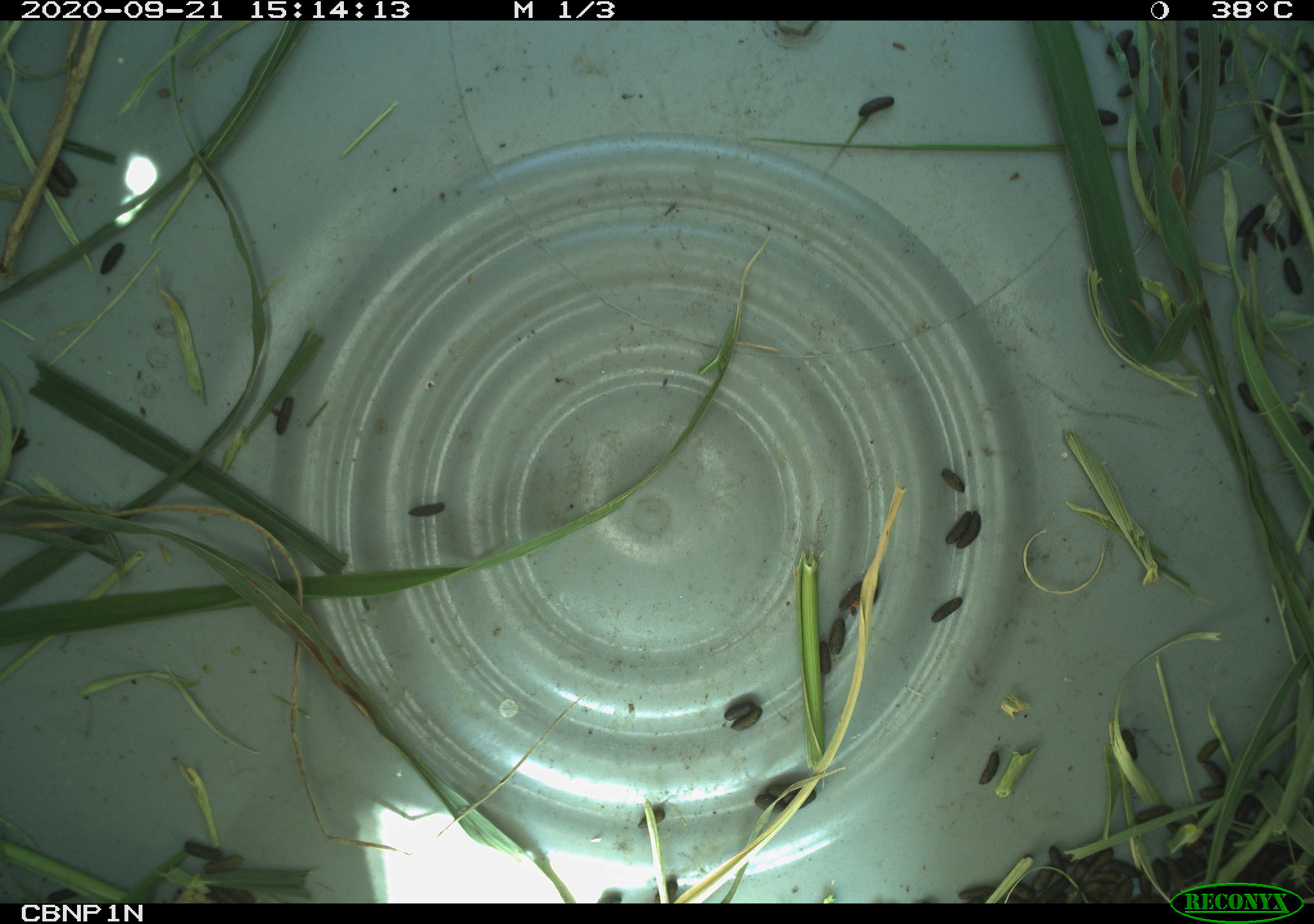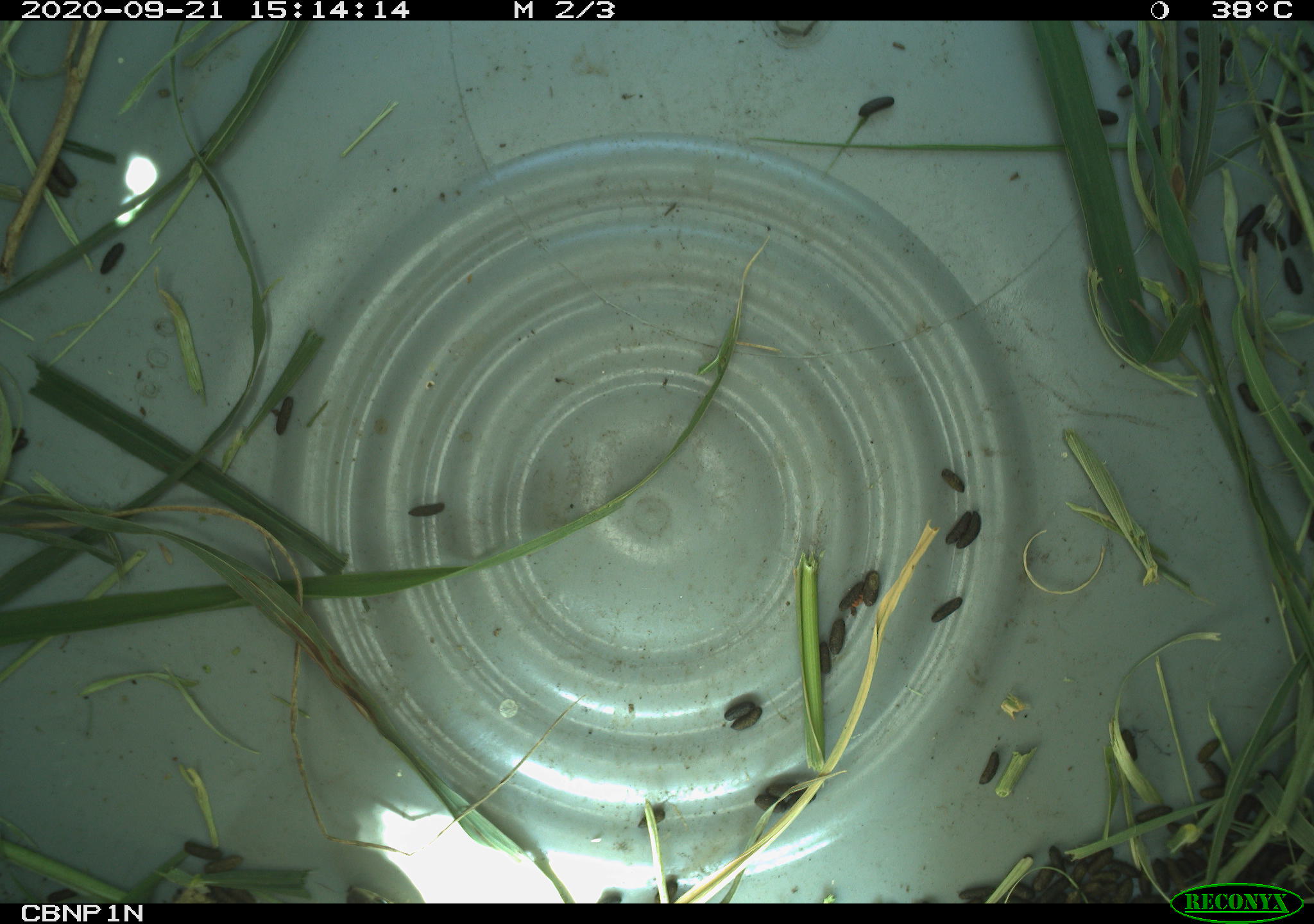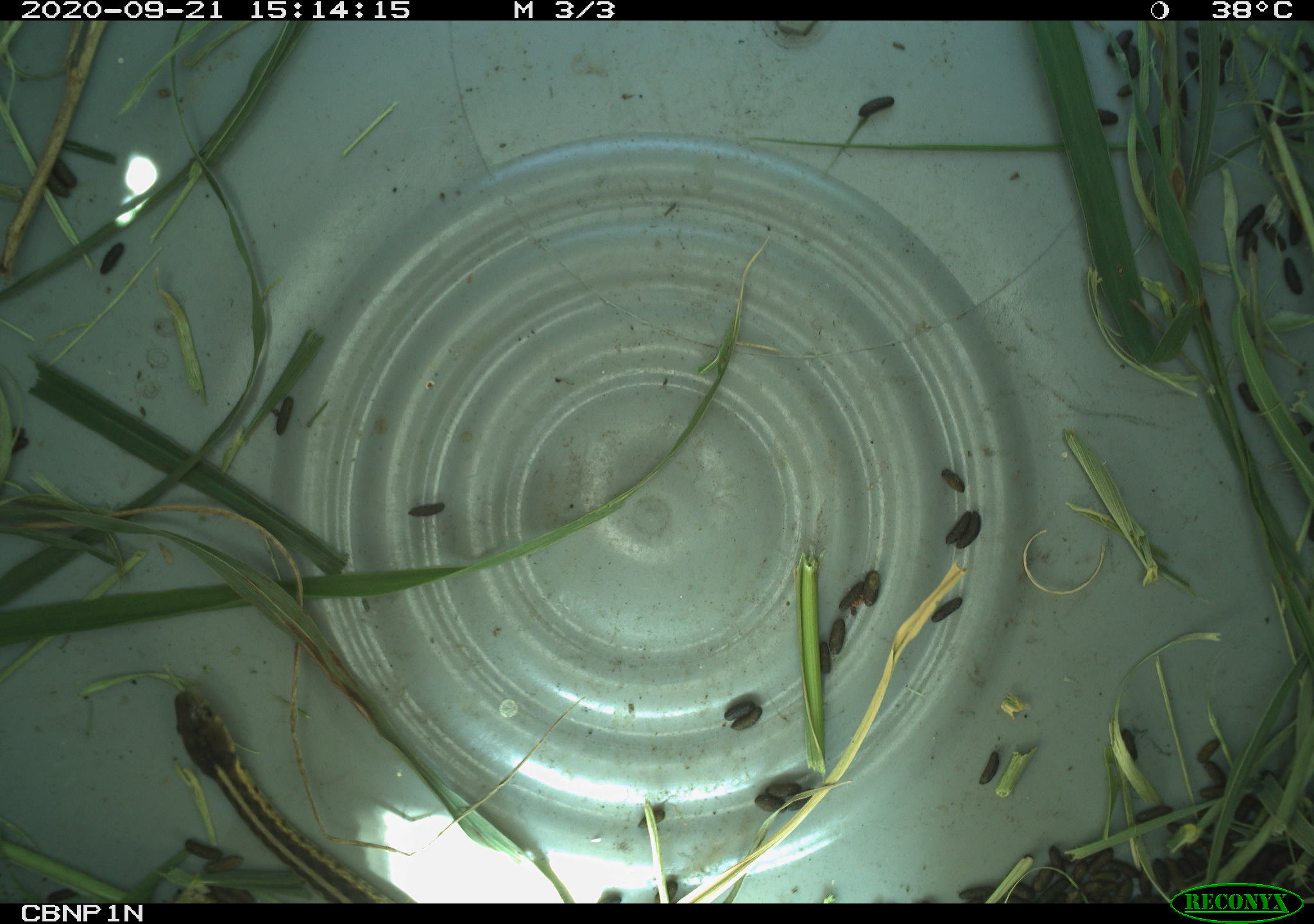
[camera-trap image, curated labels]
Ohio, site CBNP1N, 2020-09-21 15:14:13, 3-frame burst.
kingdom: Animalia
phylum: Chordata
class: Reptilia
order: Squamata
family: Colubridae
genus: Thamnophis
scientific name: Thamnophis sirtalis sirtalis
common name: eastern gartersnake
Eastern gartersnake (Thamnophis sirtalis sirtalis).